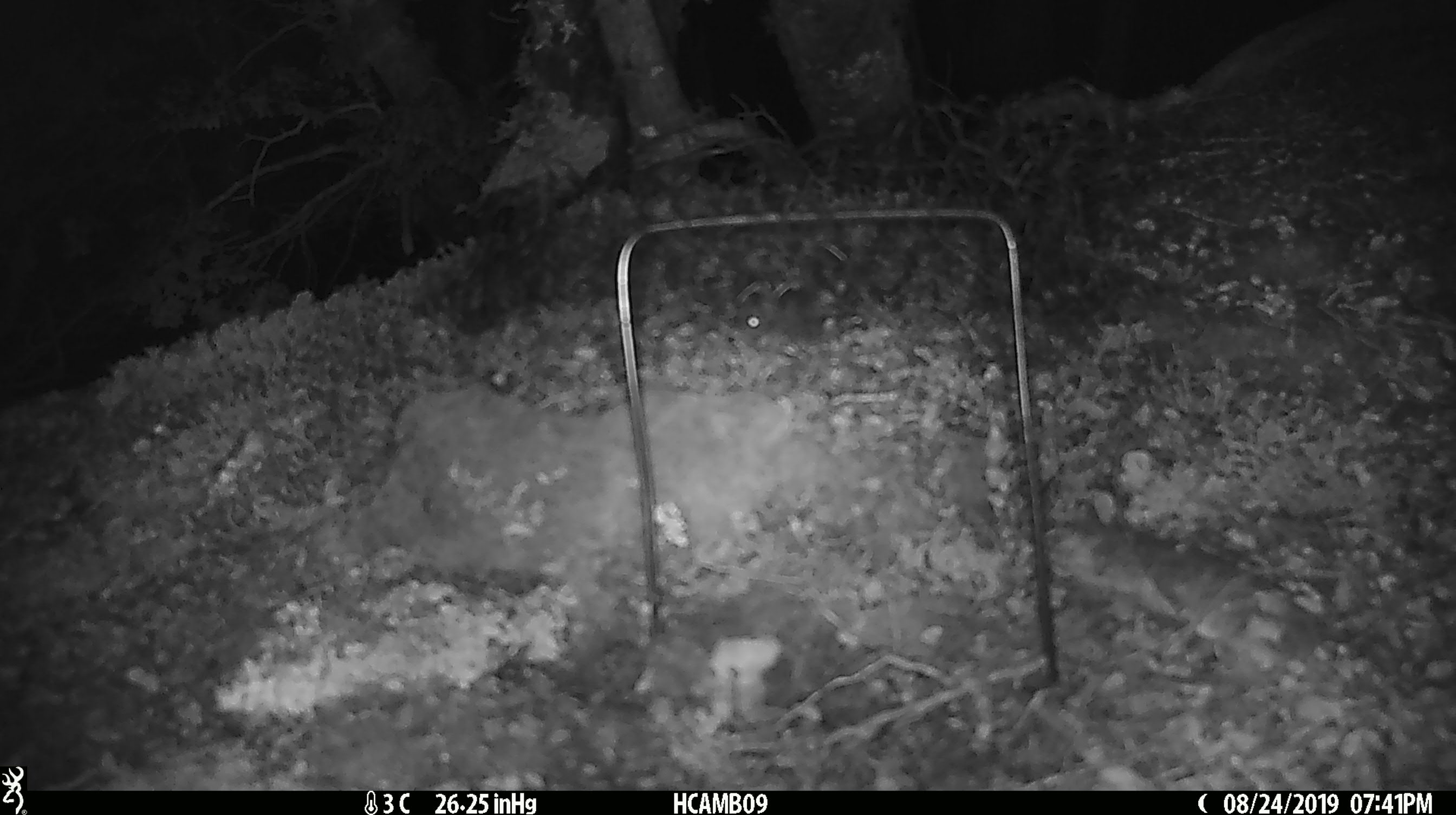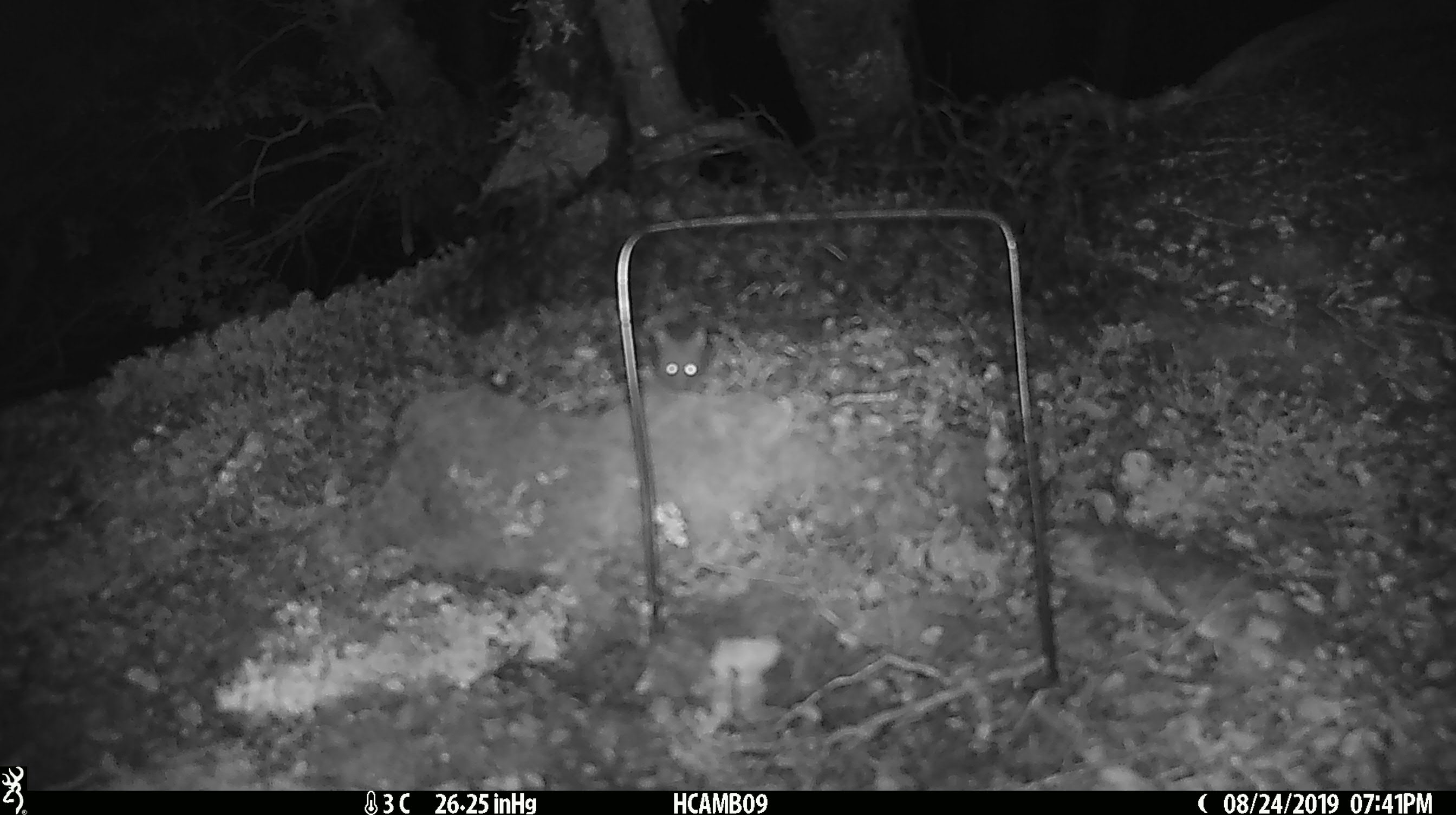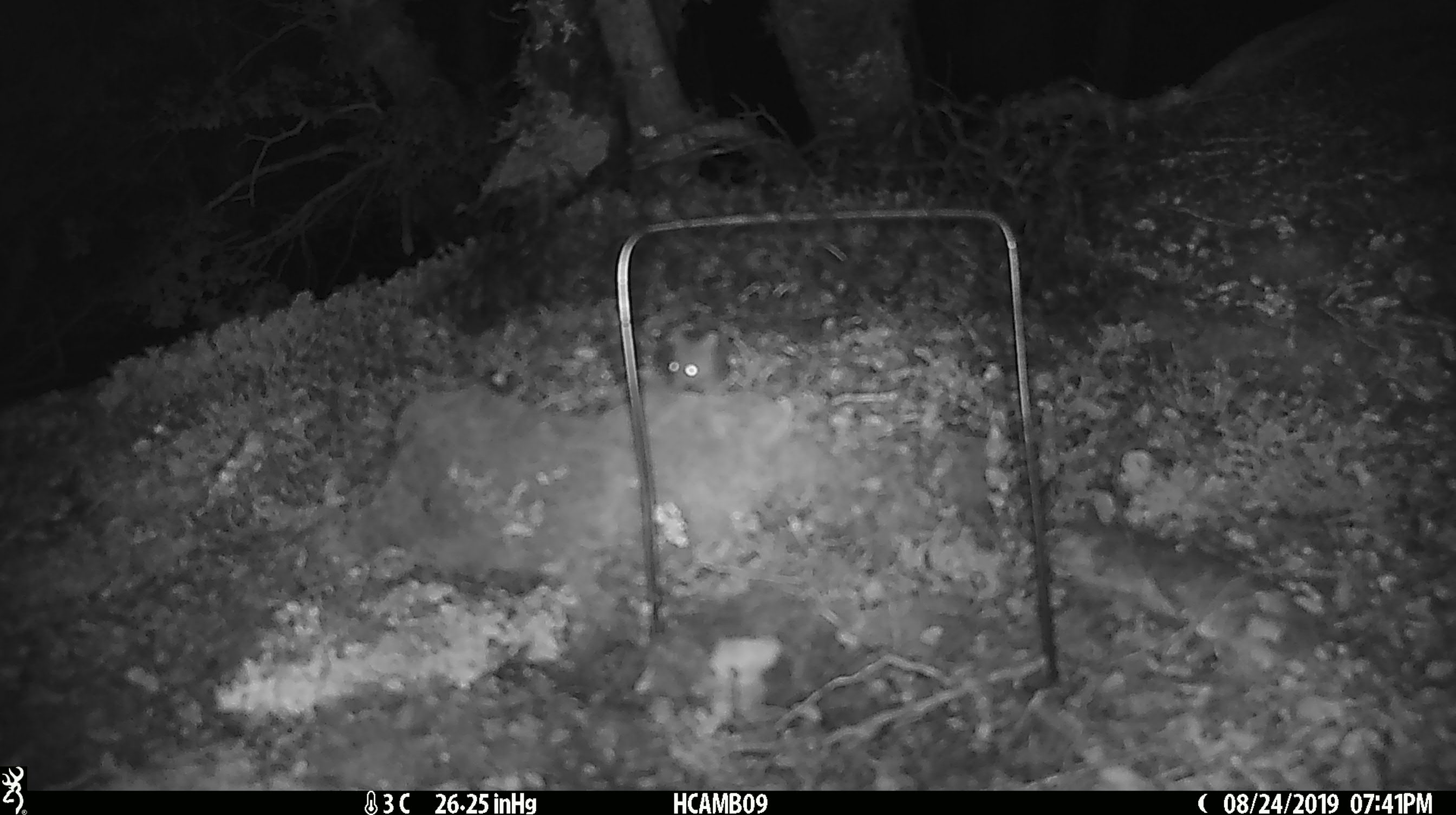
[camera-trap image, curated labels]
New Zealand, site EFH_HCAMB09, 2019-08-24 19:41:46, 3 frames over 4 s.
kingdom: Animalia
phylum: Chordata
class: Mammalia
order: Rodentia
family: Muridae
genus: Mus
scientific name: Mus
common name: mouse